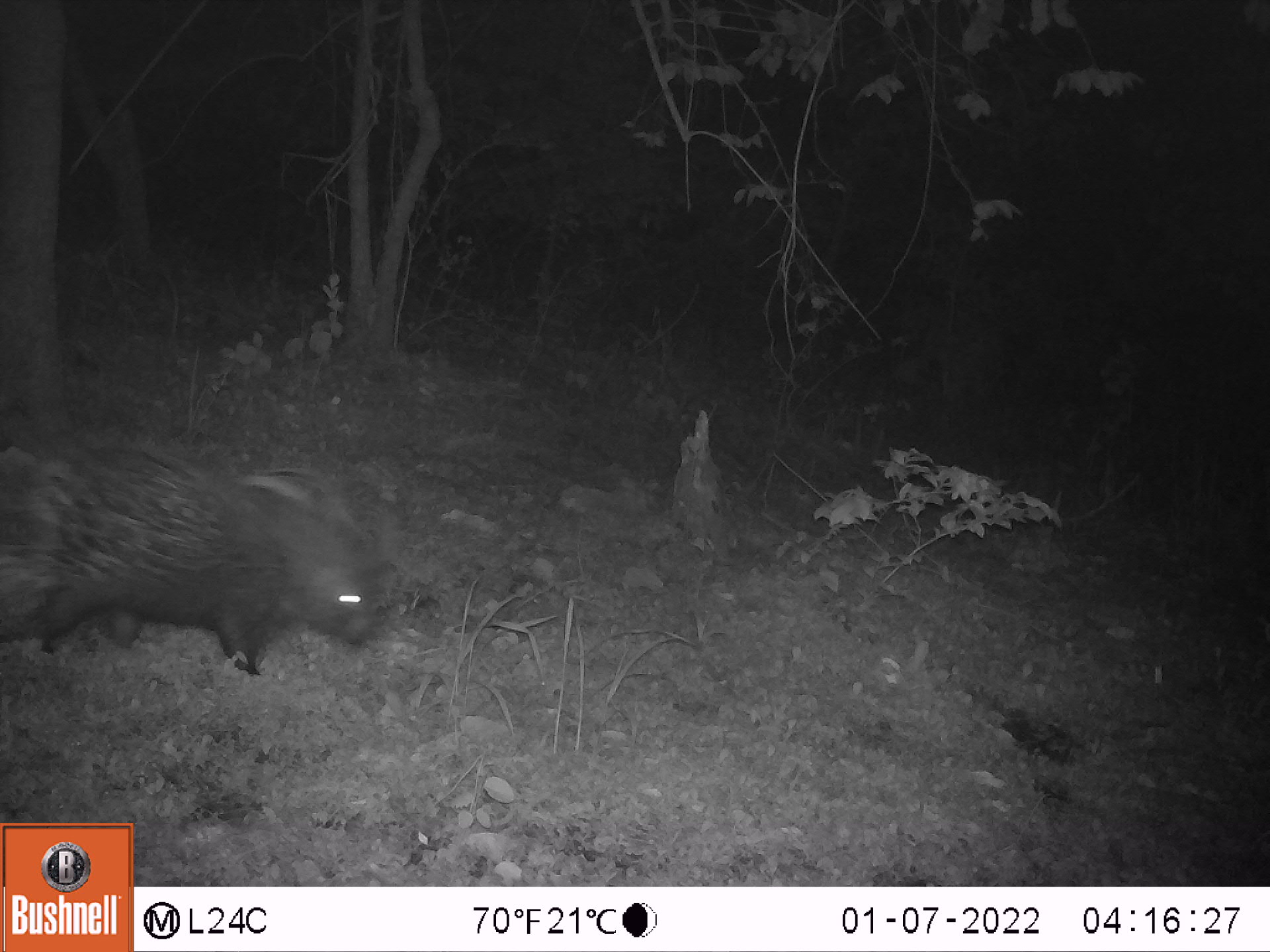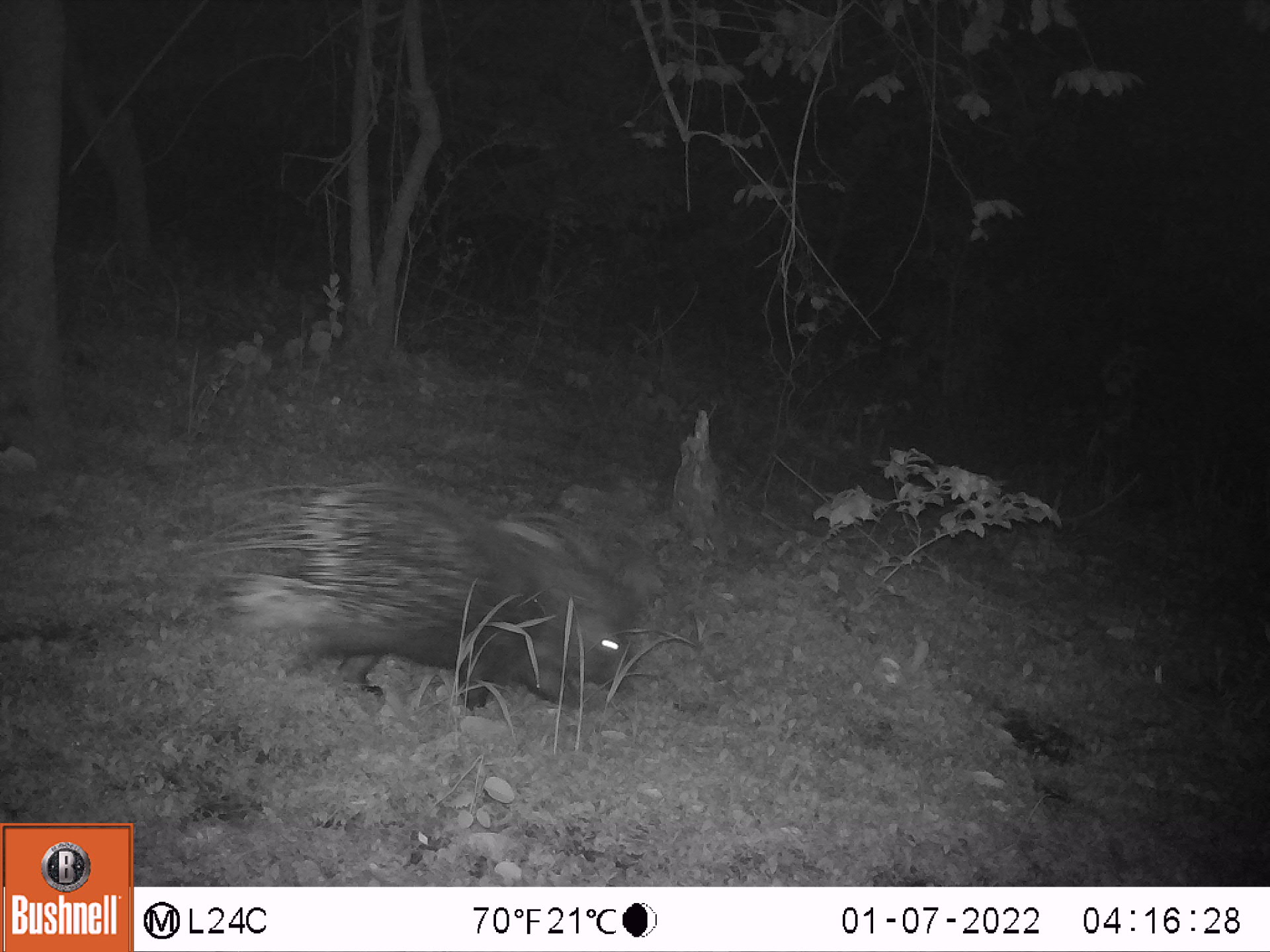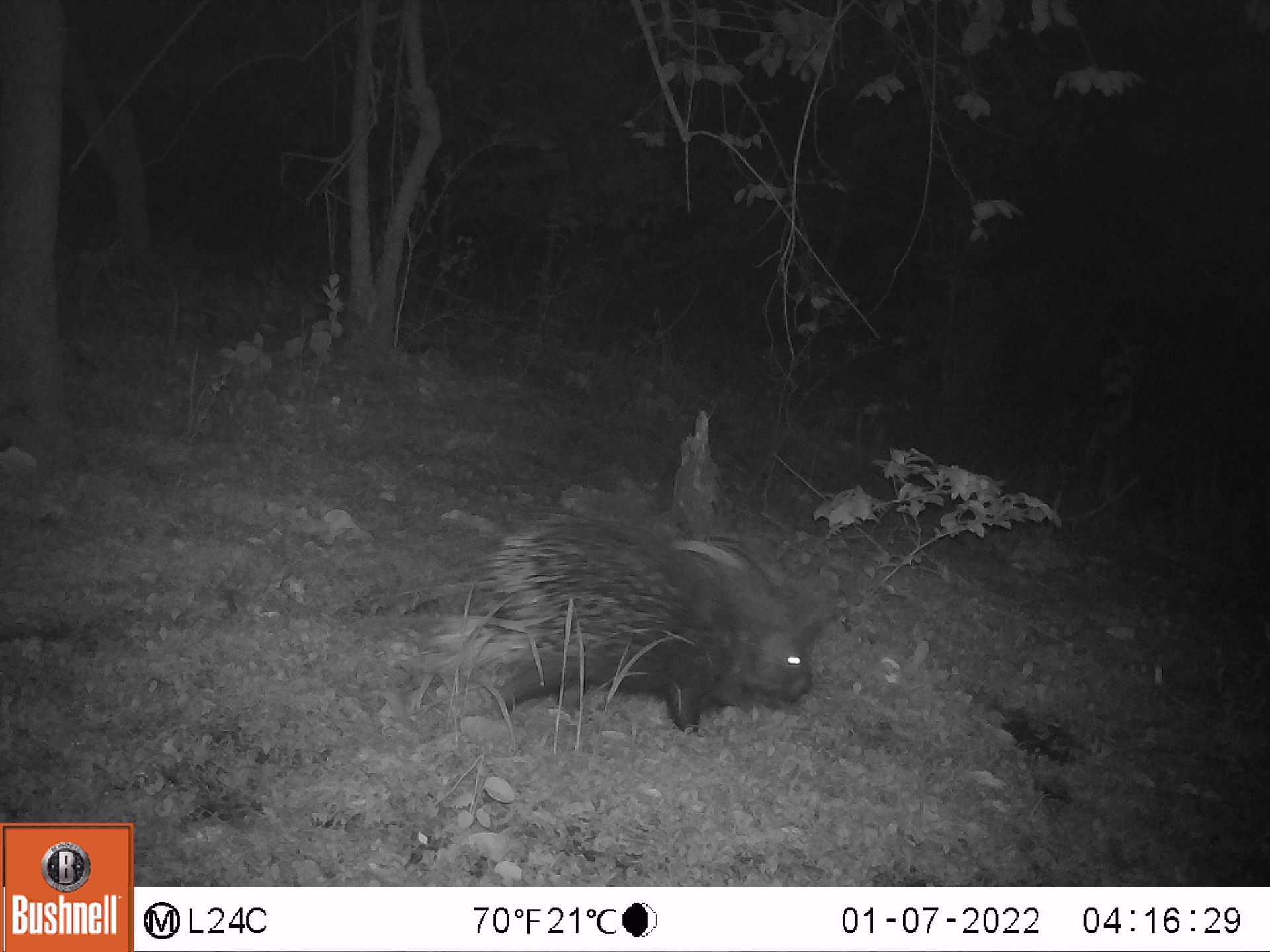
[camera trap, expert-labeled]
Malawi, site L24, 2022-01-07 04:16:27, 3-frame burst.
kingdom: Animalia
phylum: Chordata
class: Mammalia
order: Rodentia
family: Hystricidae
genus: Hystrix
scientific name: Hystrix africaeaustralis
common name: cape porcupine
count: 1